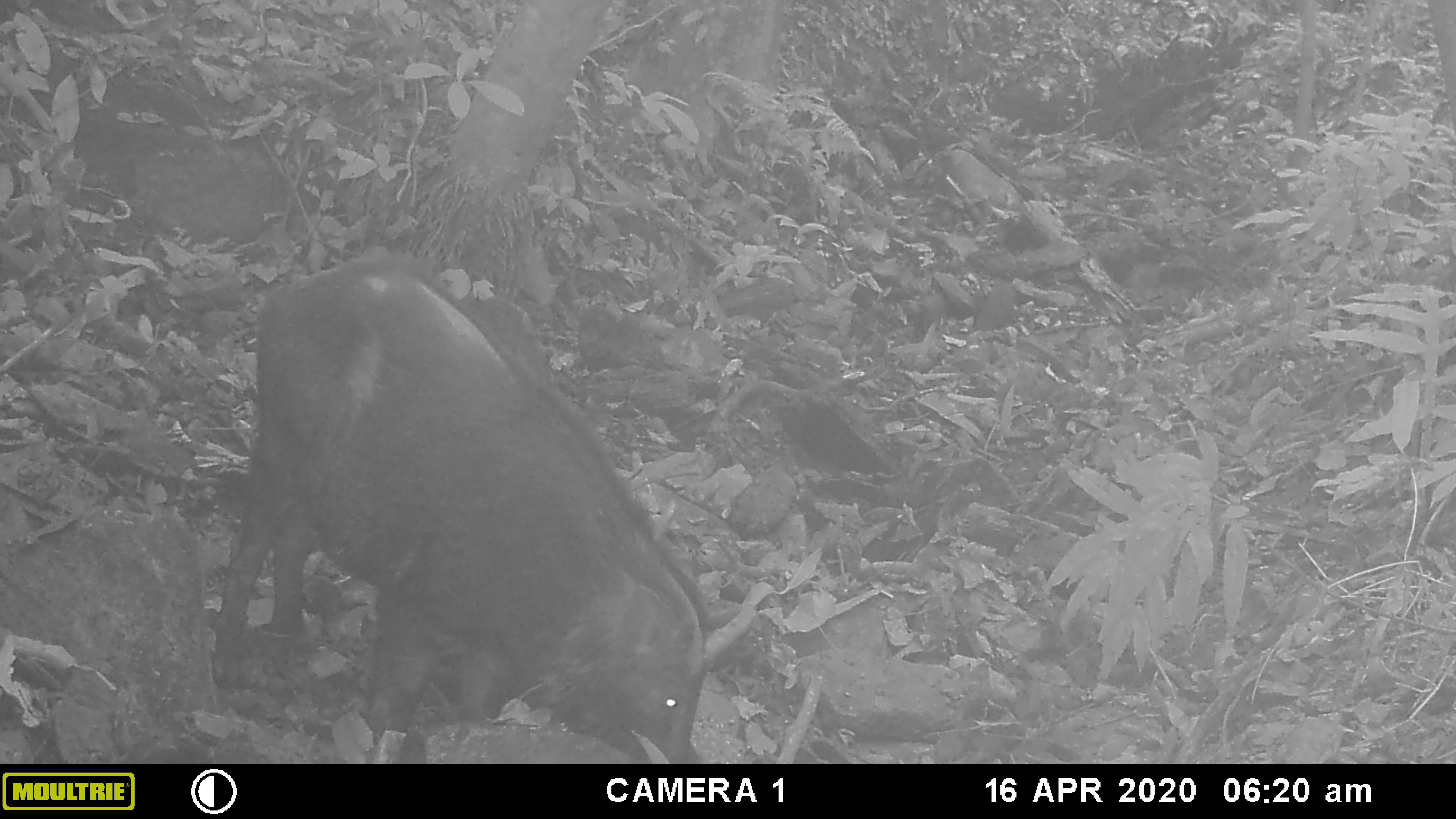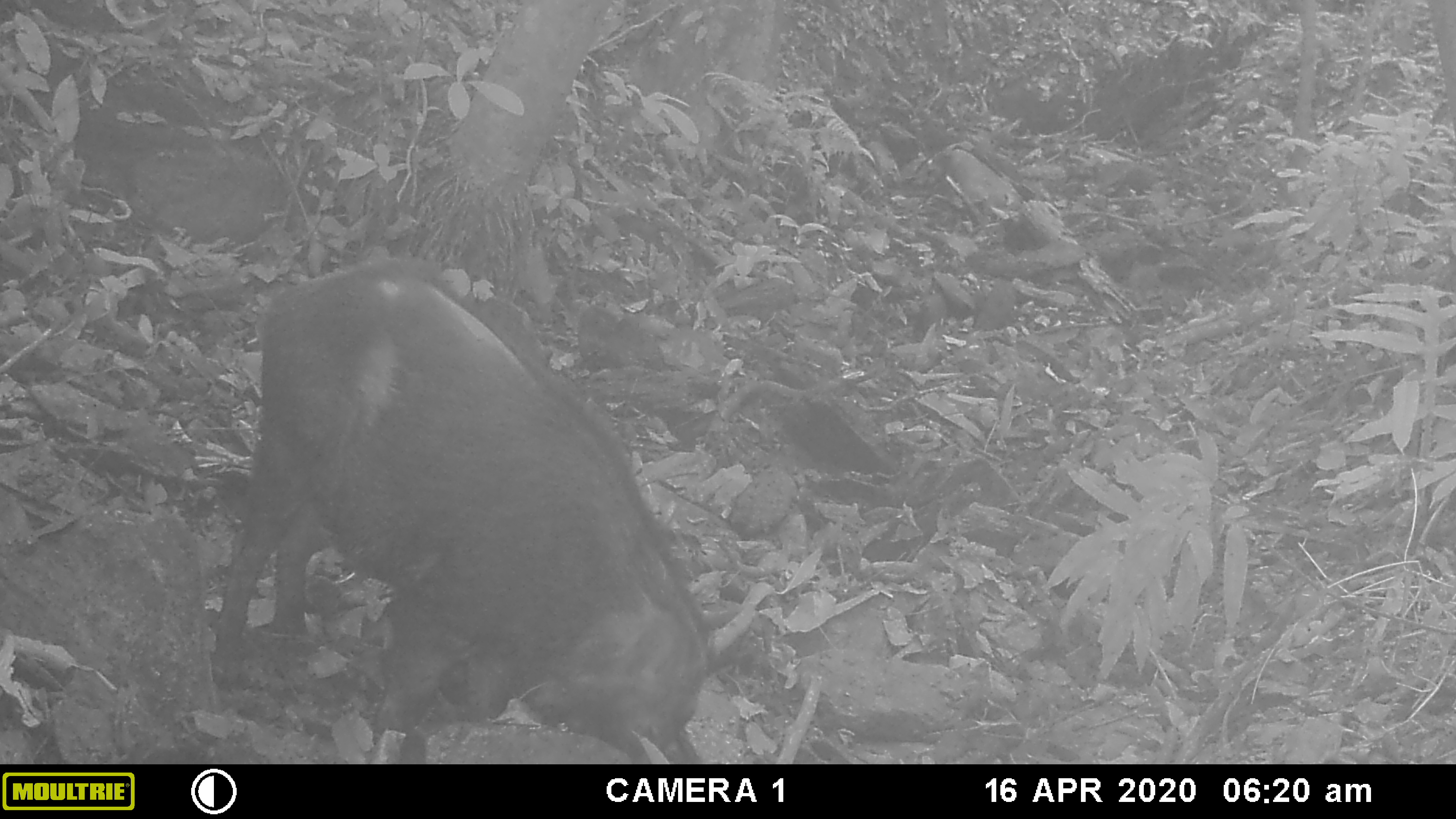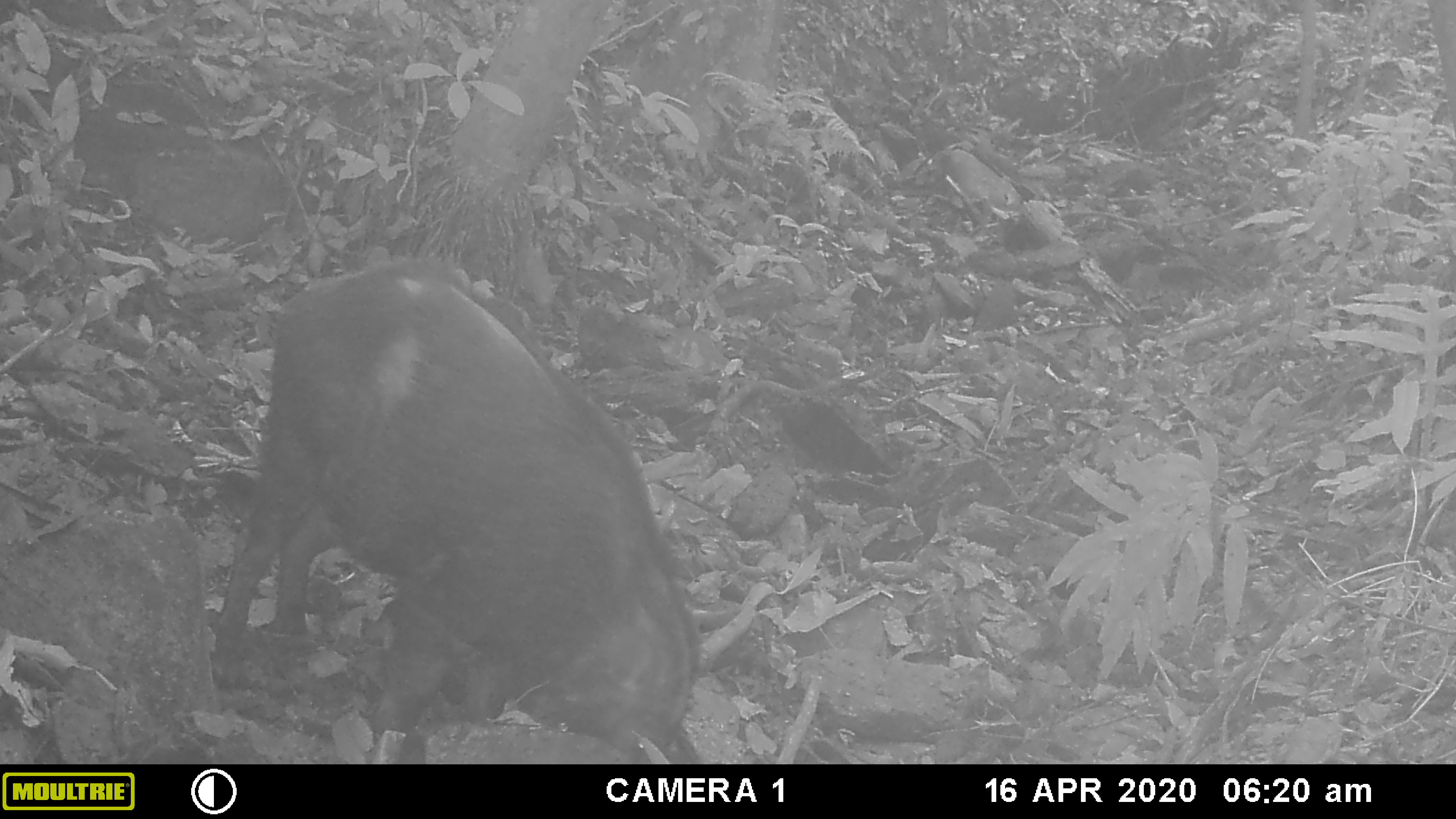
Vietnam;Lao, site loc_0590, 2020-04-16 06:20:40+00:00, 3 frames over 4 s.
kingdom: Animalia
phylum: Chordata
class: Mammalia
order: Artiodactyla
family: Suidae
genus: Sus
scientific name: Sus scrofa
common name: eurasian wild pig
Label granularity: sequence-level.